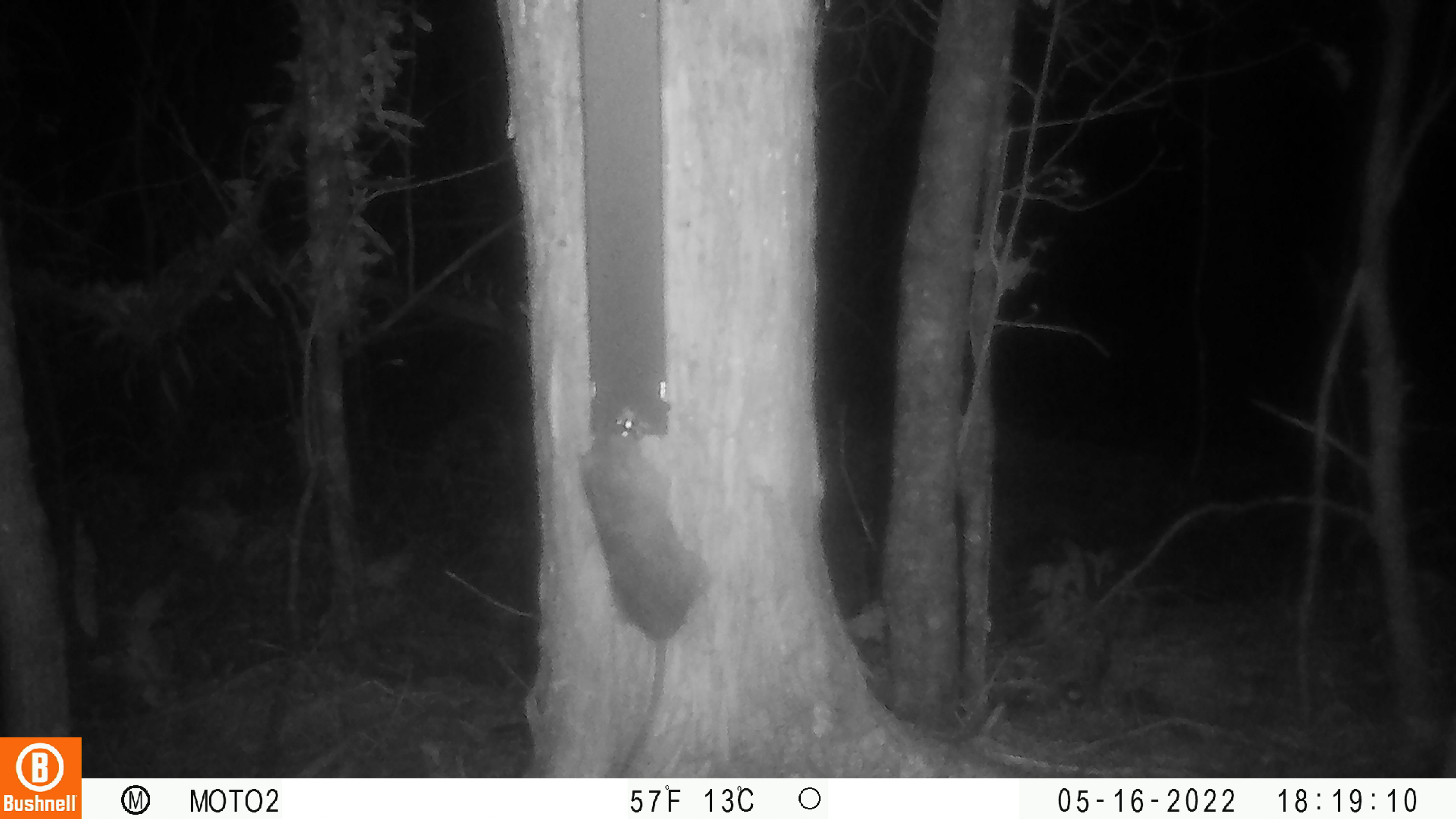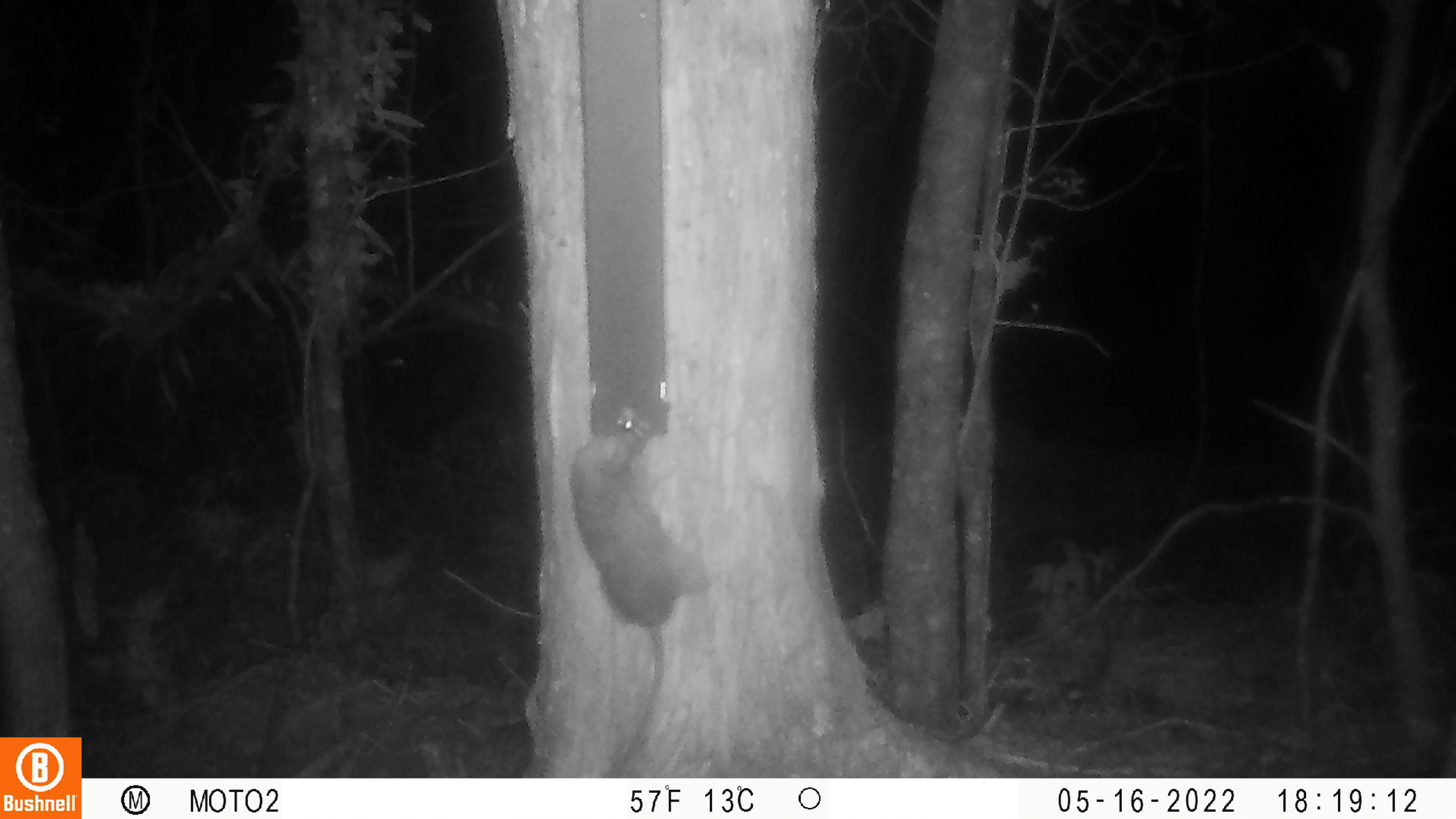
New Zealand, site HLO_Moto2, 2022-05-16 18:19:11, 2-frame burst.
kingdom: Animalia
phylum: Chordata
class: Mammalia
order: Rodentia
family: Muridae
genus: Rattus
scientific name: Rattus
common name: rat